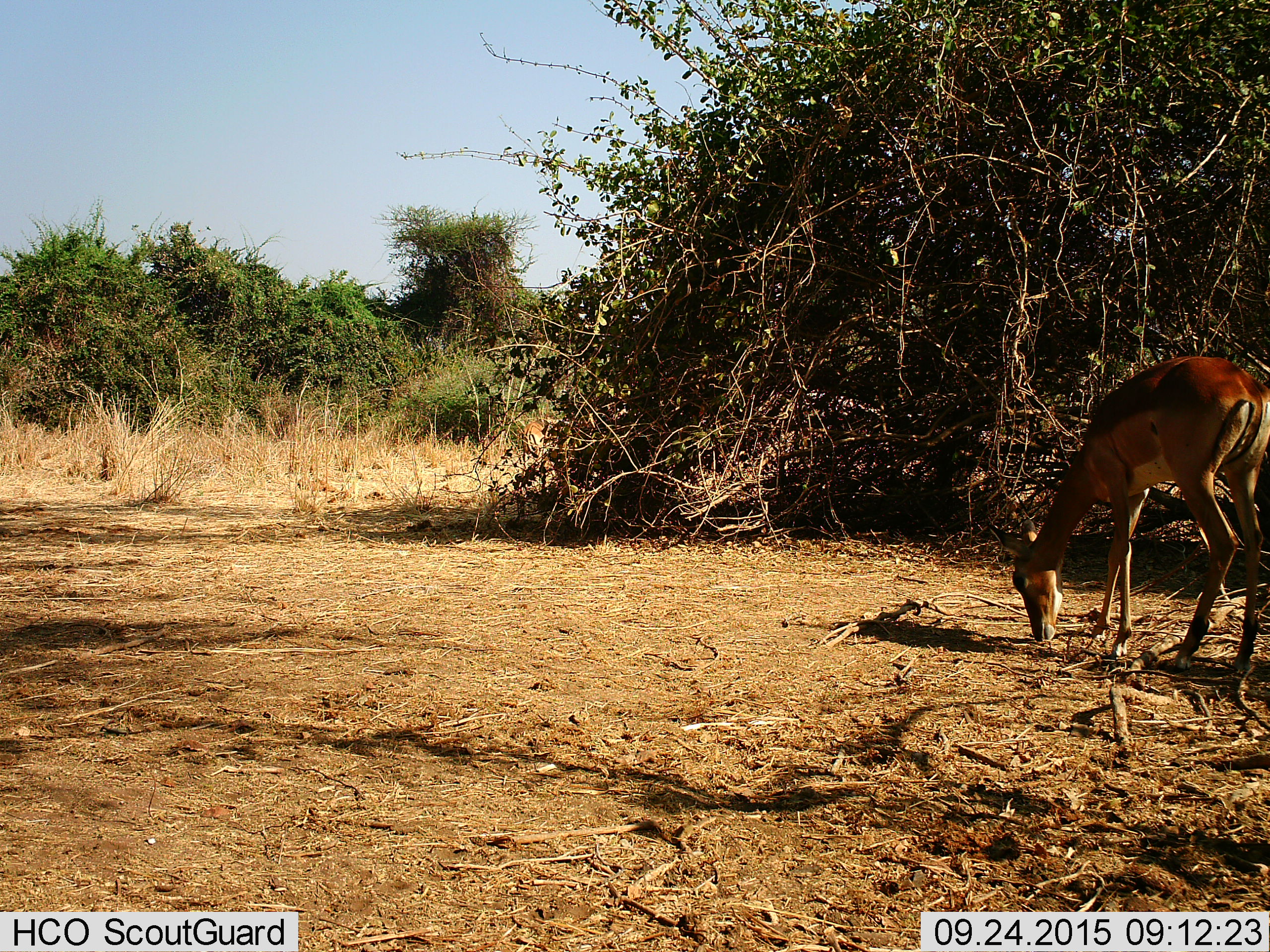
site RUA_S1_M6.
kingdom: Animalia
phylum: Chordata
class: Mammalia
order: Artiodactyla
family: Bovidae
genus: Aepyceros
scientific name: Aepyceros melampus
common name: impala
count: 1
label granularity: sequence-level